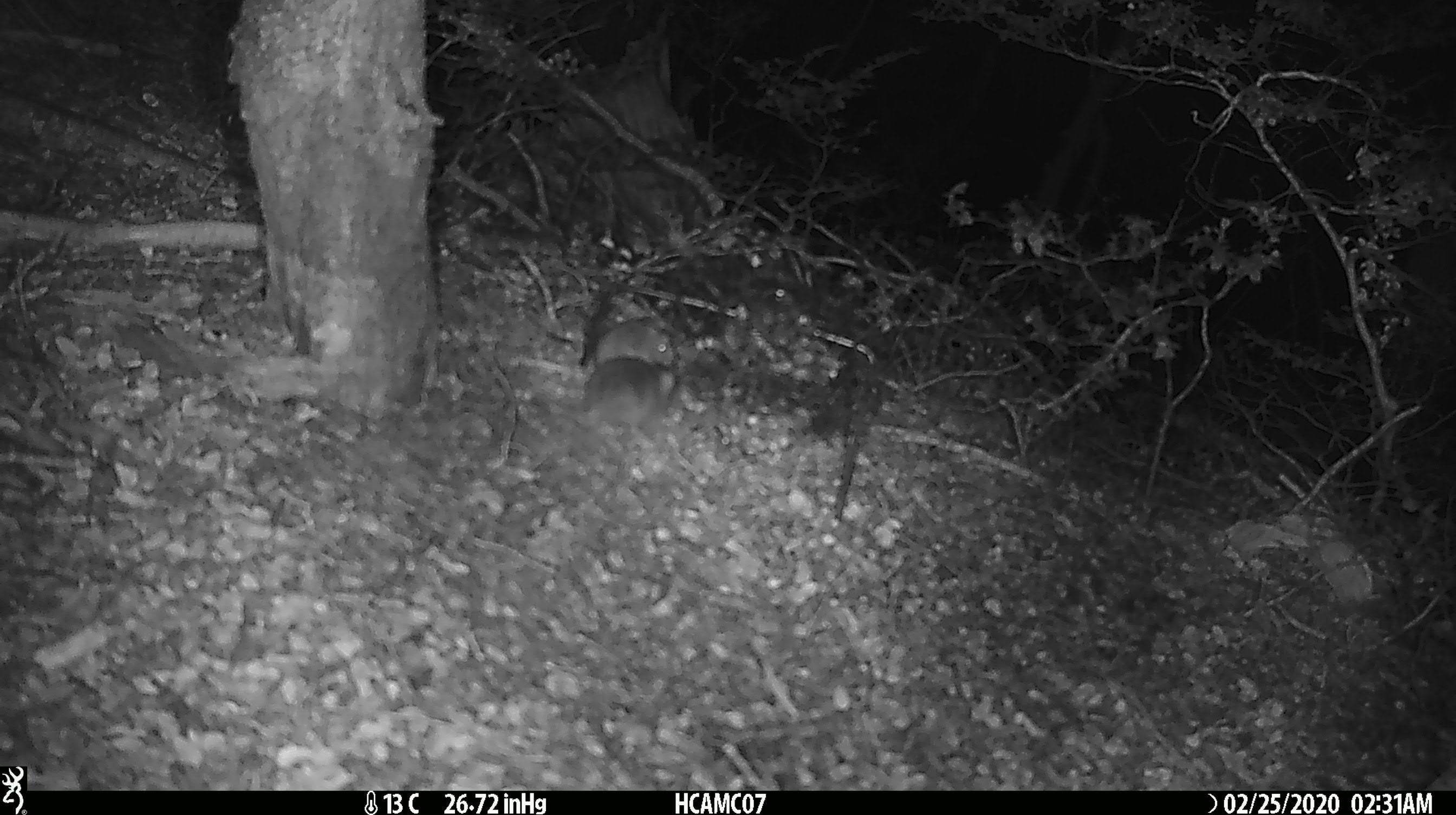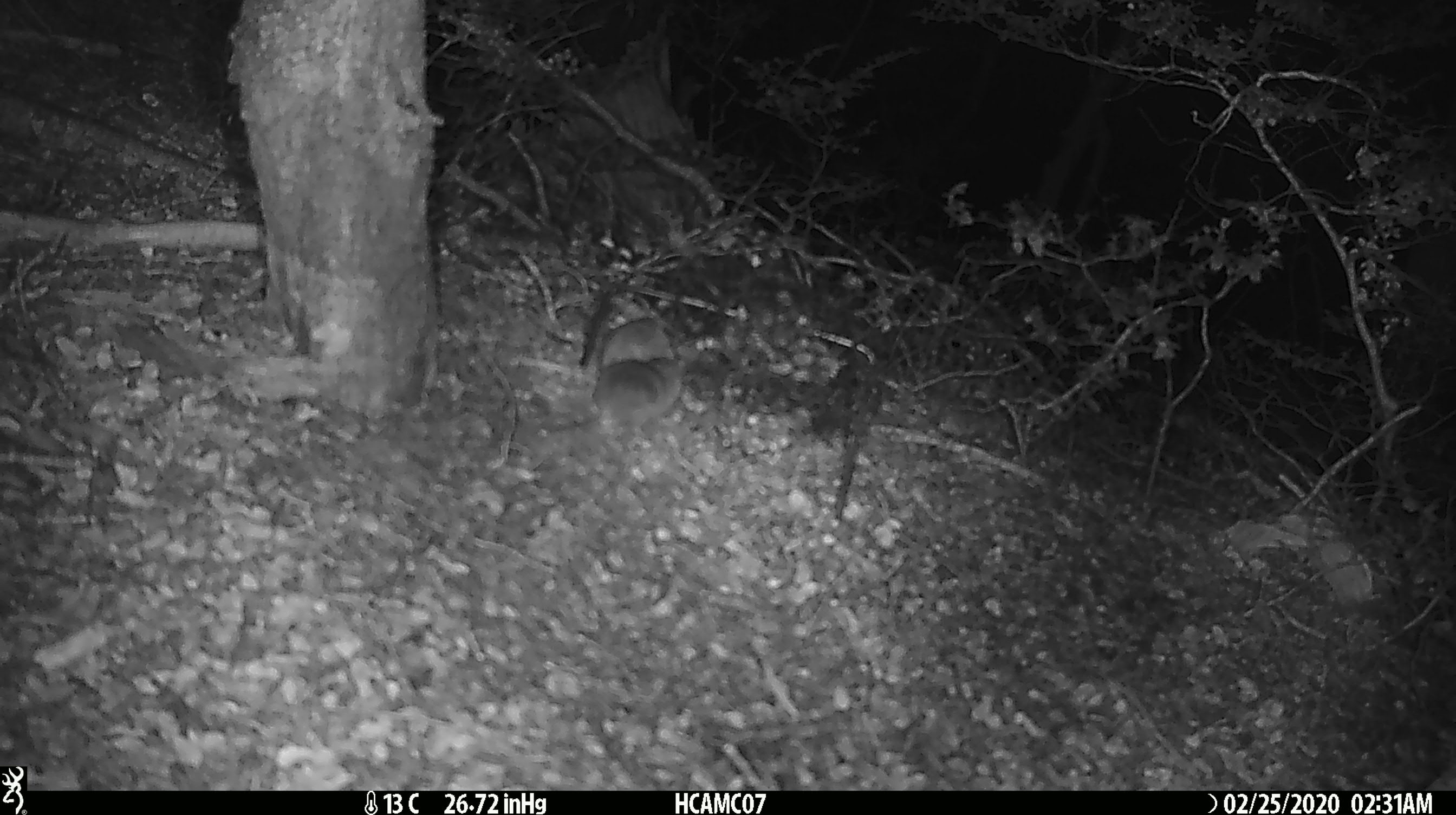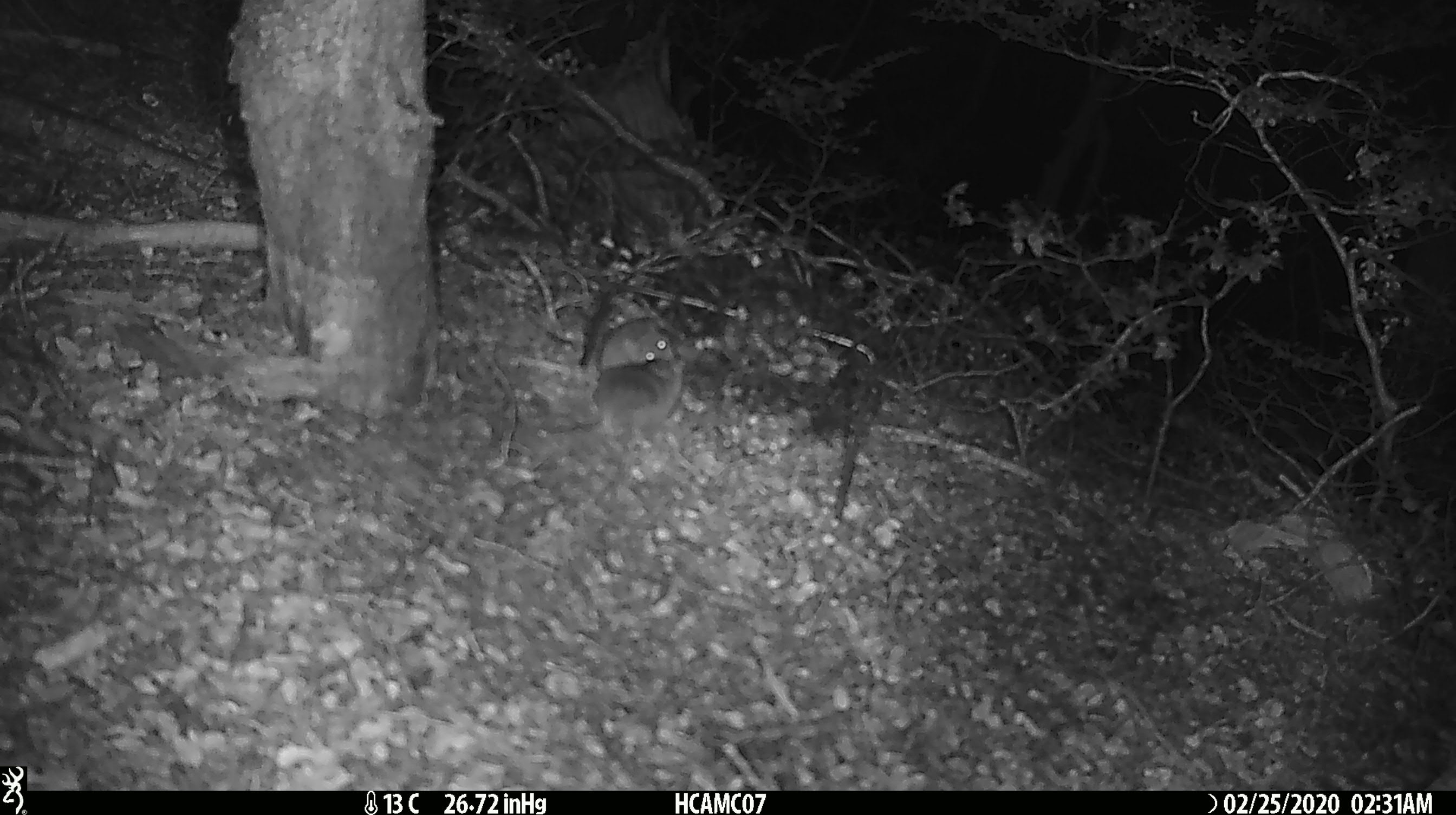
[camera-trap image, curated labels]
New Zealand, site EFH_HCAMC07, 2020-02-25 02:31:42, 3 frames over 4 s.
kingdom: Animalia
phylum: Chordata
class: Mammalia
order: Rodentia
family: Muridae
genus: Mus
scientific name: Mus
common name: mouse